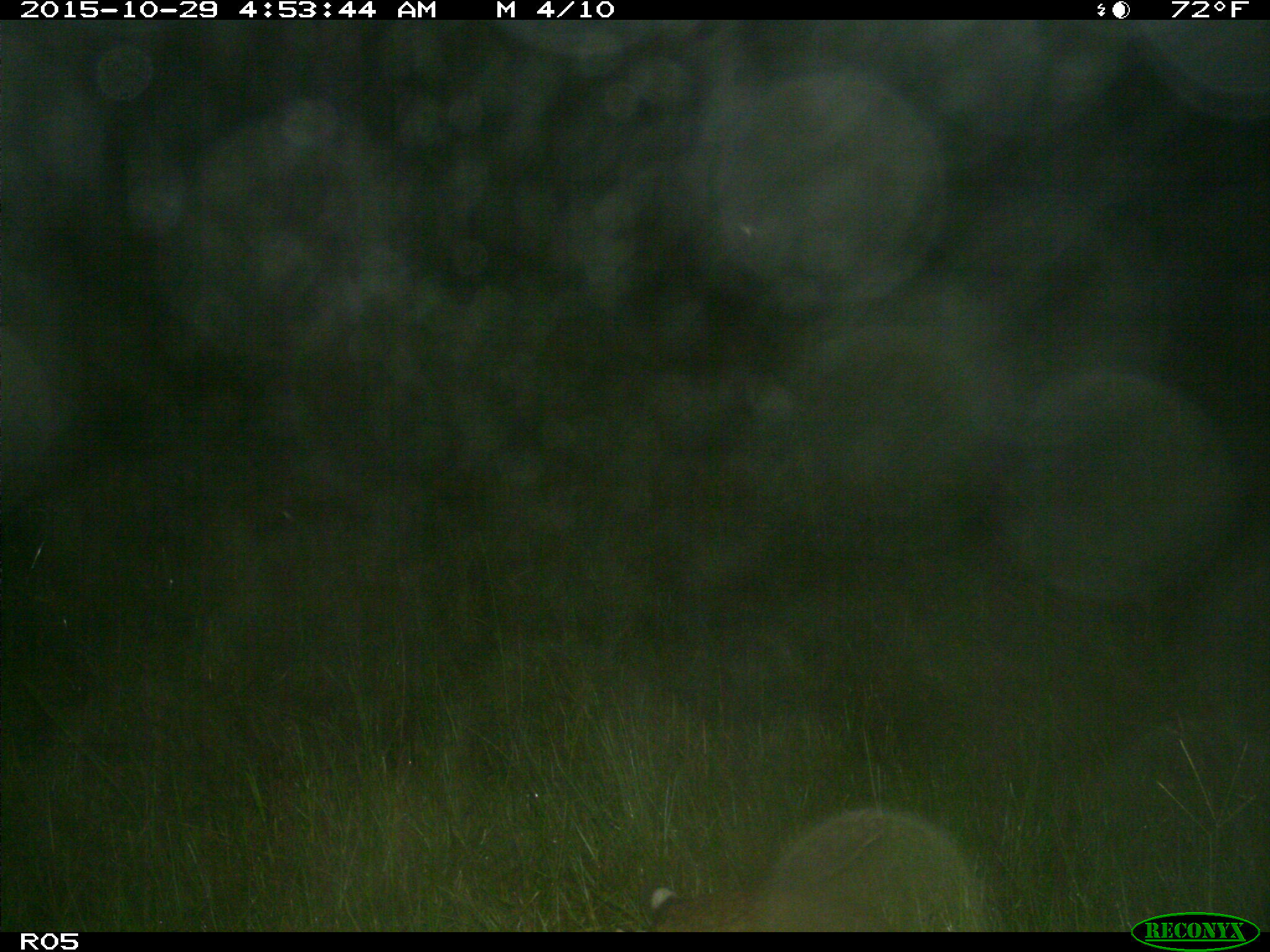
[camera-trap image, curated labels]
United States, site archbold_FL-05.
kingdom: Animalia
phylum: Chordata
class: Mammalia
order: Carnivora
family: Felidae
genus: Lynx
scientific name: Lynx rufus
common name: bobcat